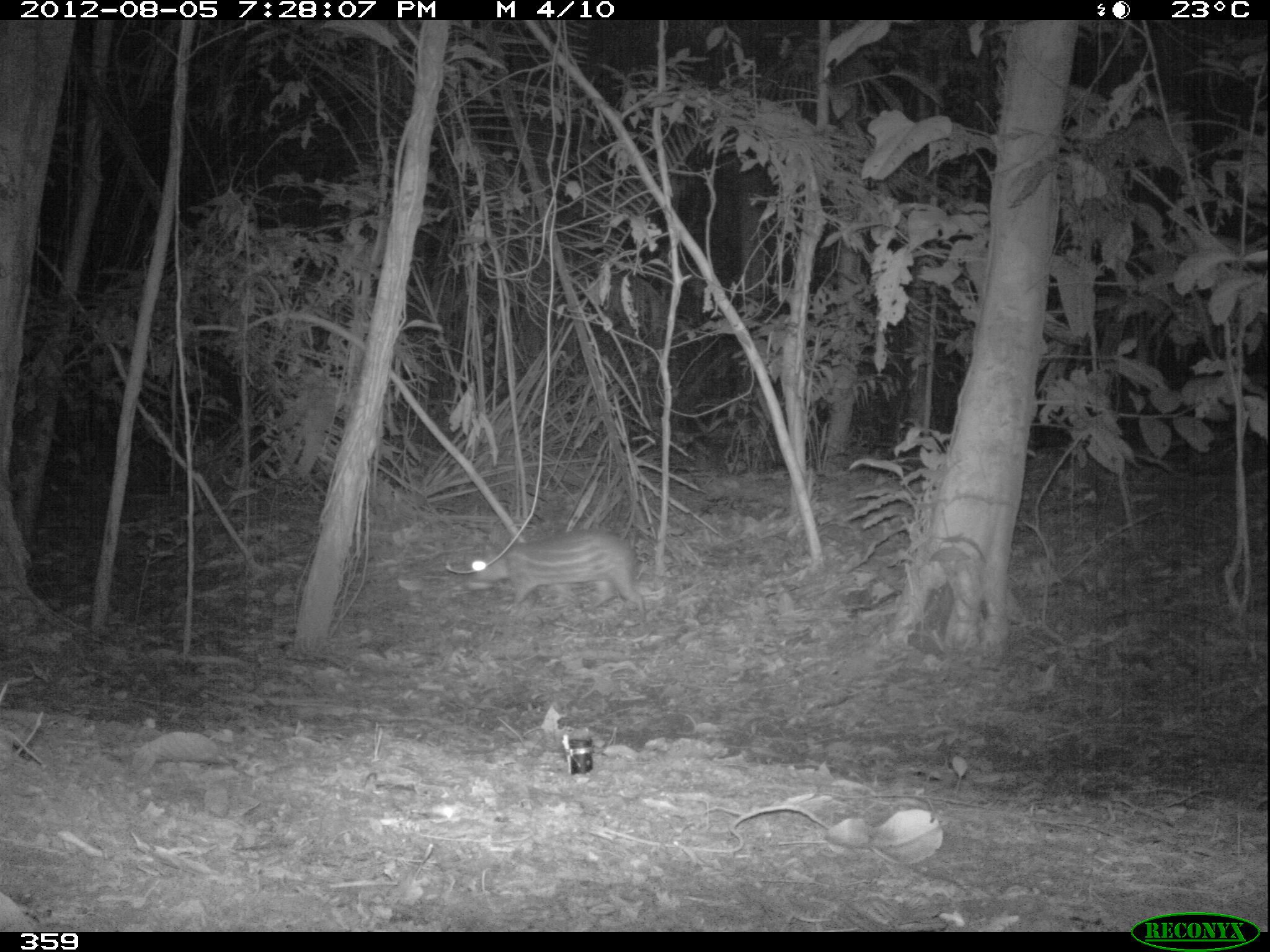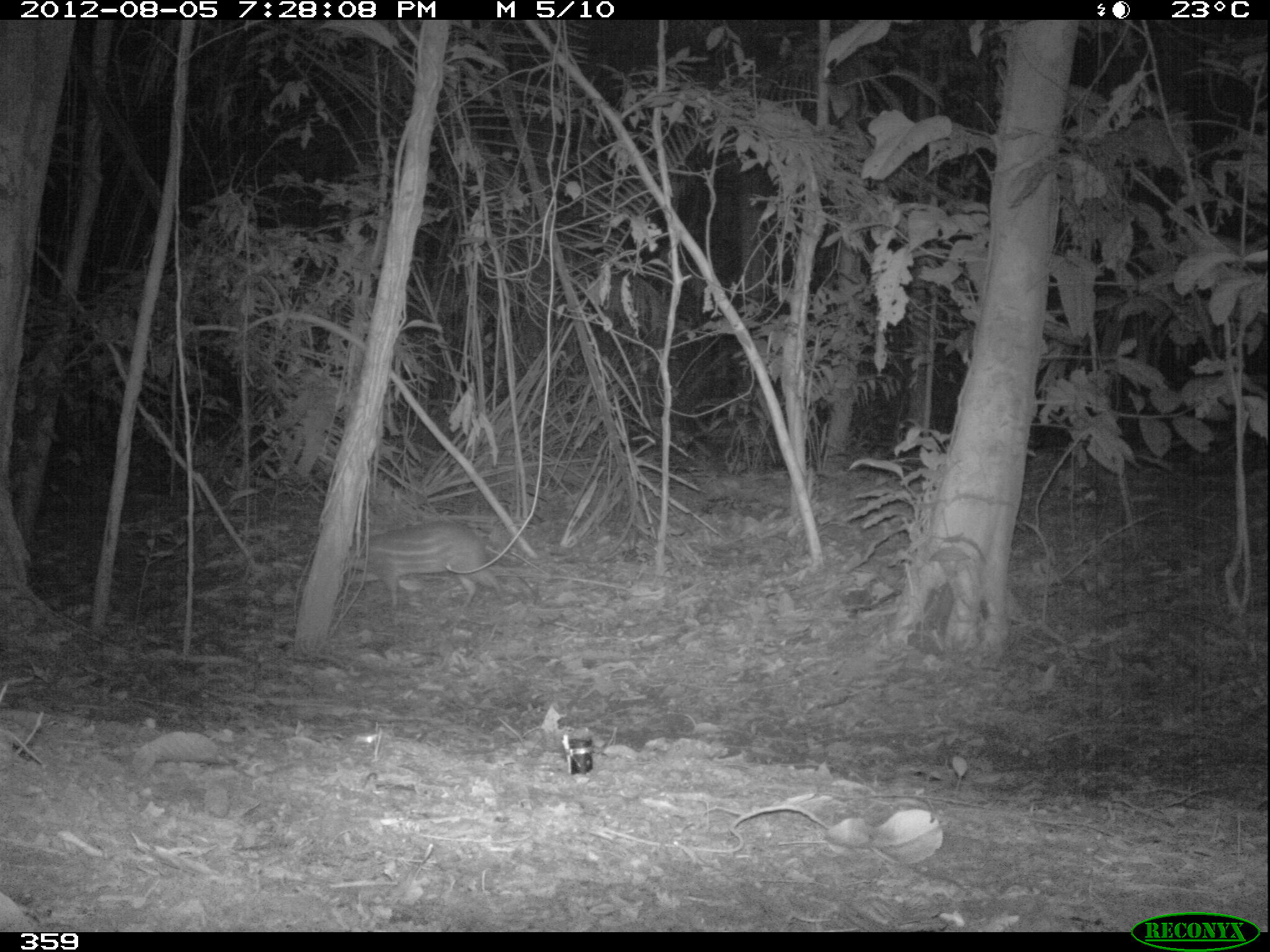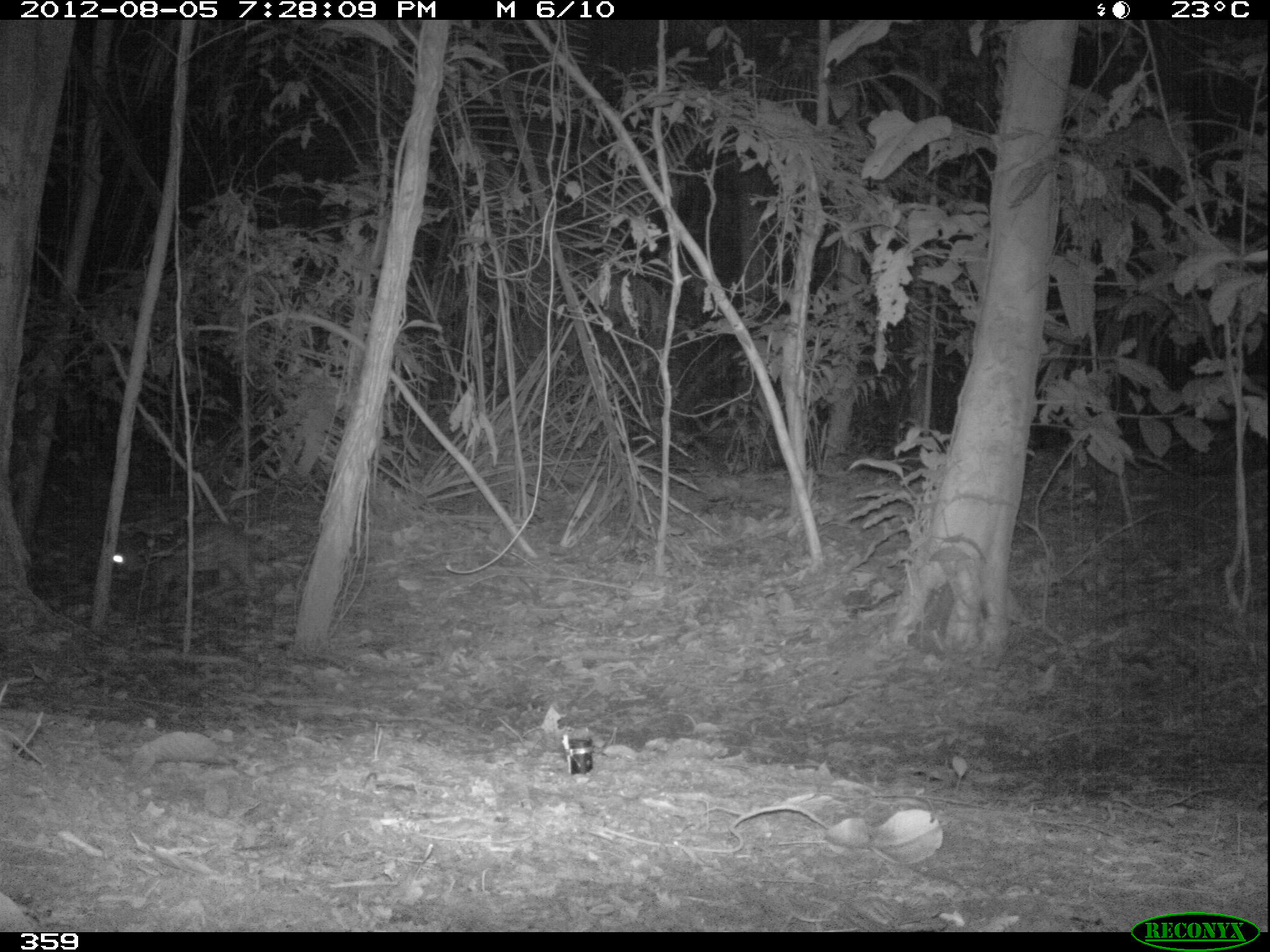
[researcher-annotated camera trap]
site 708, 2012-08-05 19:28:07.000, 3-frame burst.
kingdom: Animalia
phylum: Chordata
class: Mammalia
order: Rodentia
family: Cuniculidae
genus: Cuniculus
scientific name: Cuniculus paca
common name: spotted paca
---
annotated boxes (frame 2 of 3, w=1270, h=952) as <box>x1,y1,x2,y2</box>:
cuniculus paca: <box>344,522,508,616</box>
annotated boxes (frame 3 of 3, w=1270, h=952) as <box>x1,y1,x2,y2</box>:
cuniculus paca: <box>112,520,263,608</box>